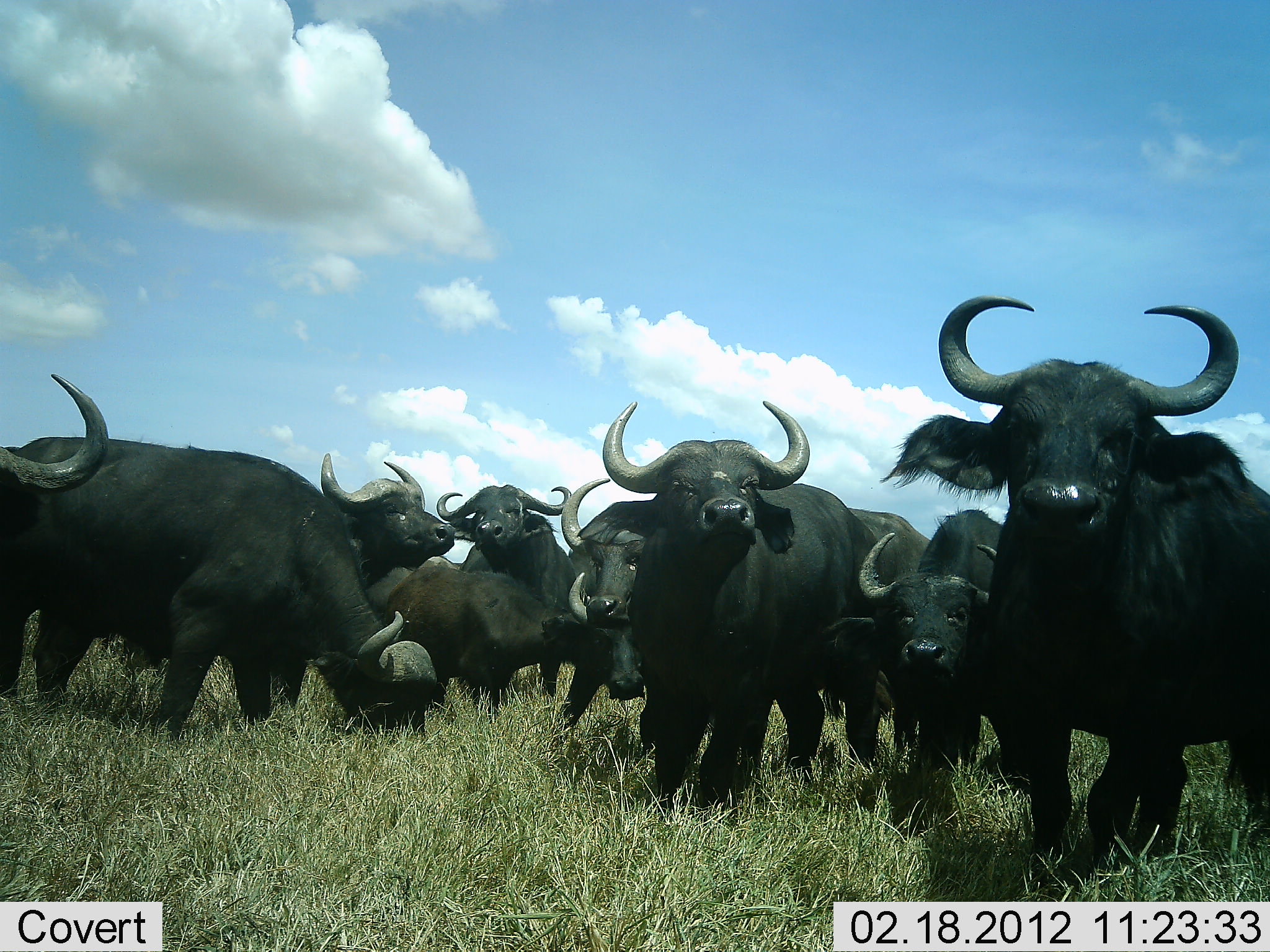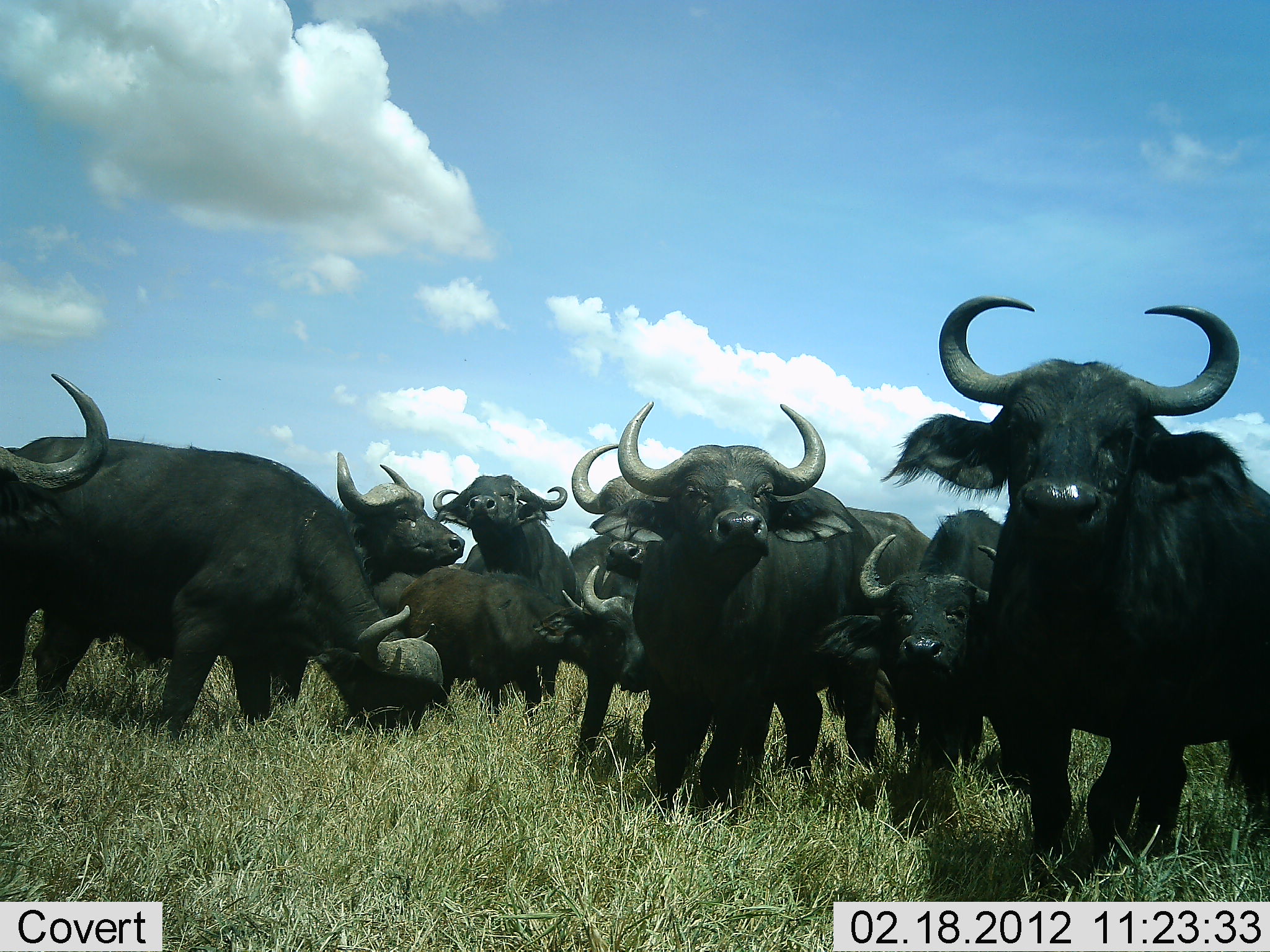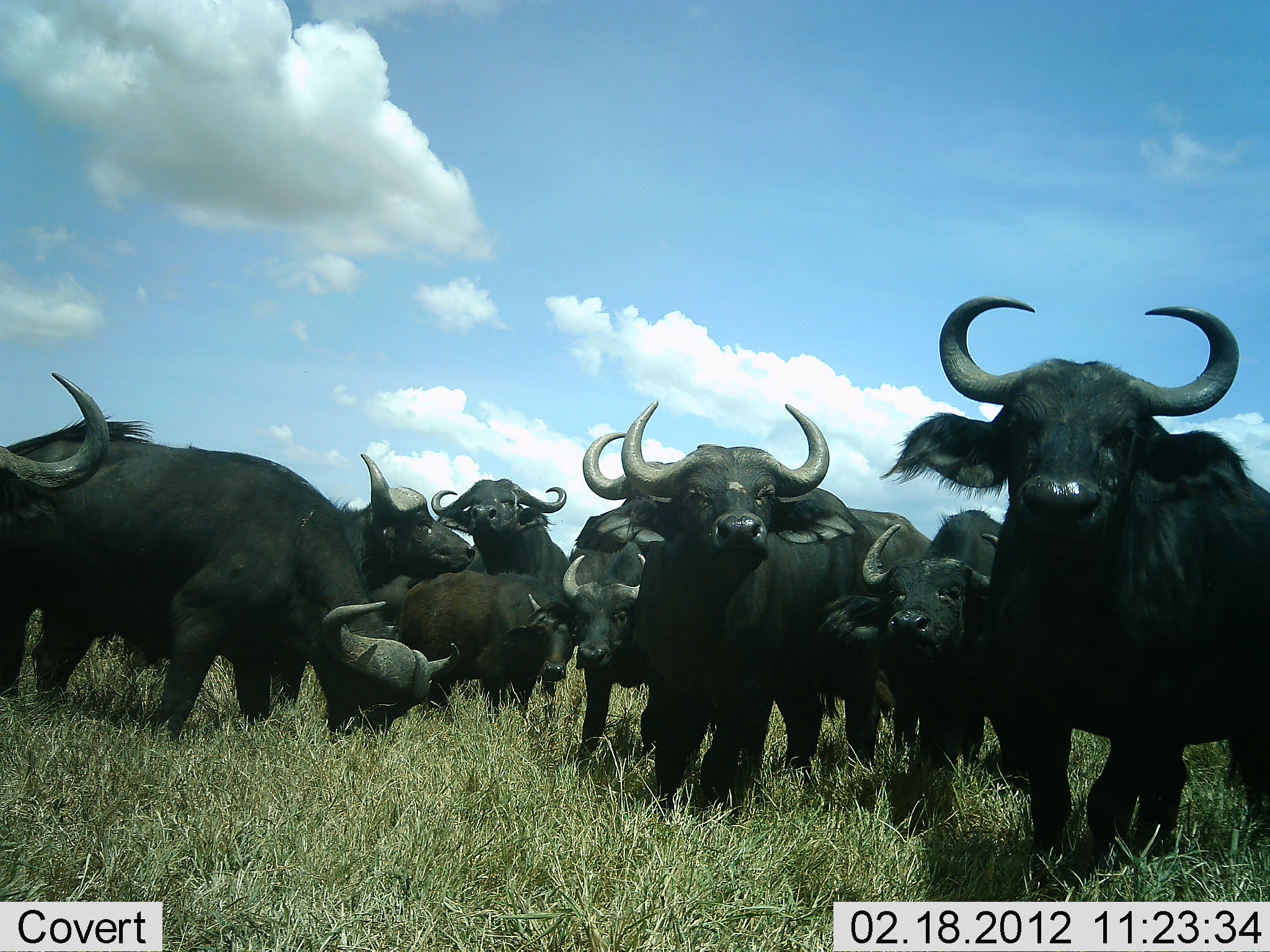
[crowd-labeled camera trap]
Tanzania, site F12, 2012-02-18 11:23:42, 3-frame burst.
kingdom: Animalia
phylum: Chordata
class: Mammalia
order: Artiodactyla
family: Bovidae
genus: Syncerus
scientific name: Syncerus caffer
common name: cape buffalo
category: buffalo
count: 10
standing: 96%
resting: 4%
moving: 13%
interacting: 26%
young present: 43%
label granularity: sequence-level